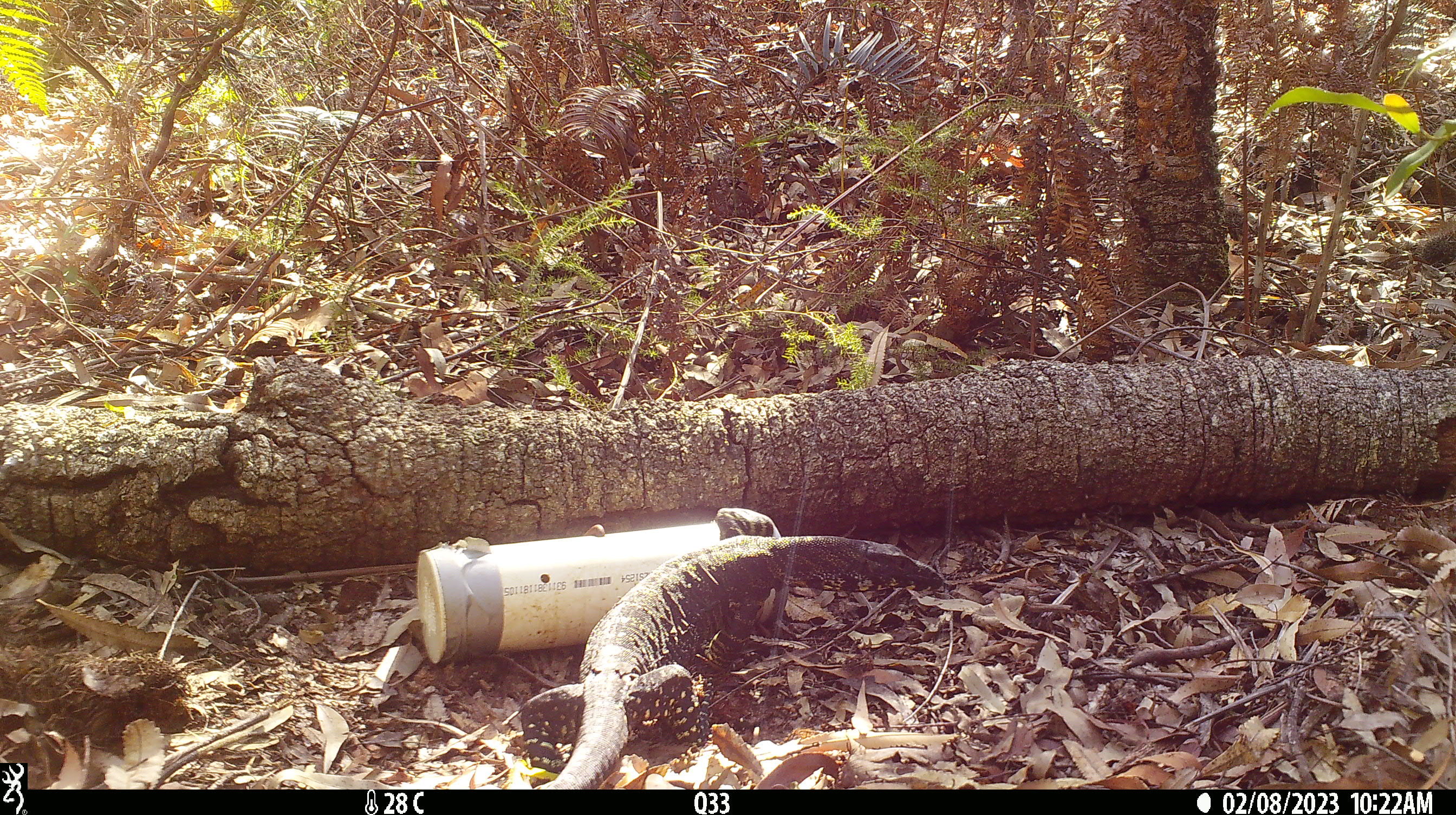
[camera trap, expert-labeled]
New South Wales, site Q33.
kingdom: Animalia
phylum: Chordata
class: Reptilia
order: Squamata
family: Varanidae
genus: Varanus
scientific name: Varanus varius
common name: lace monitor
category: goanna